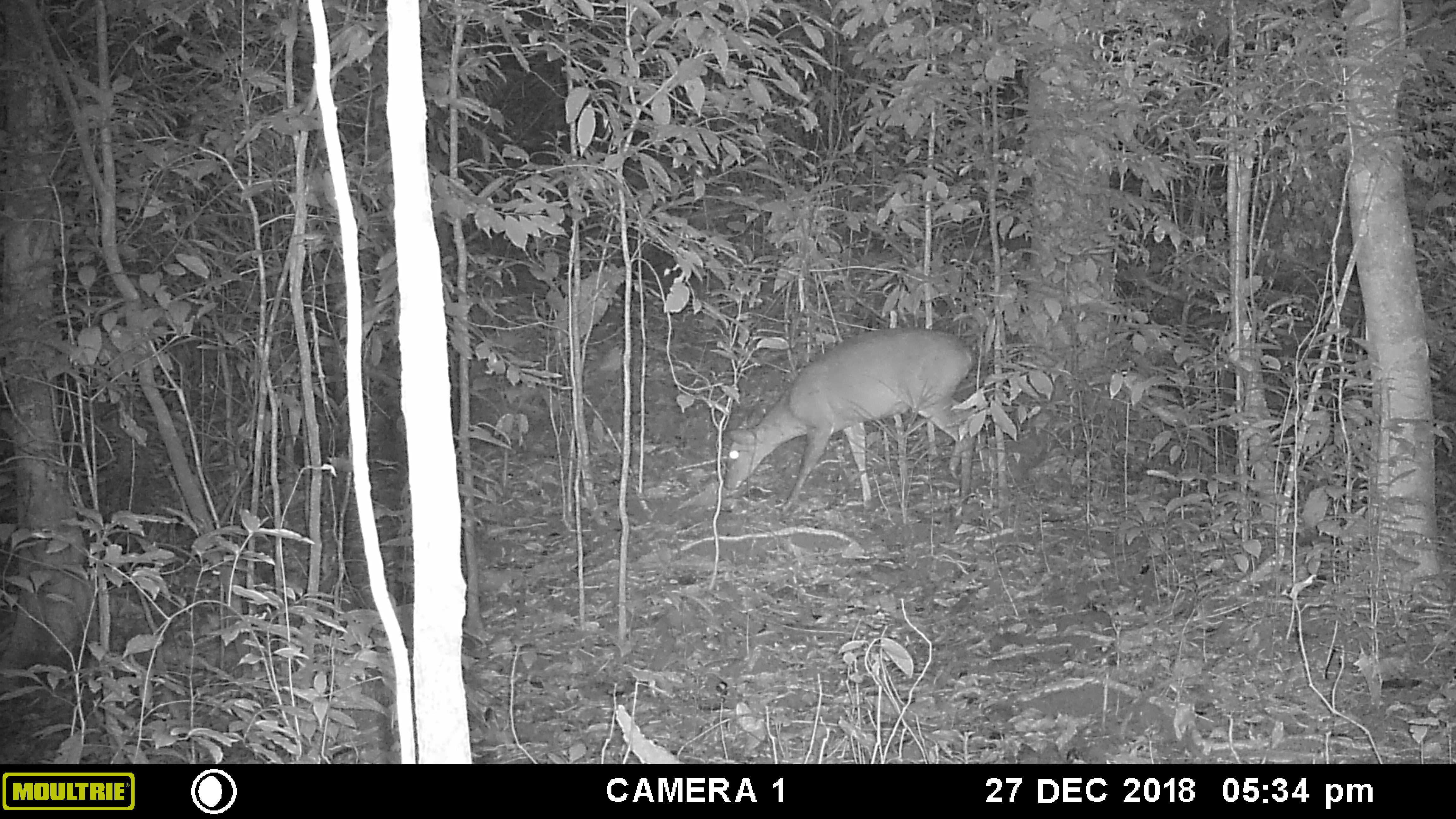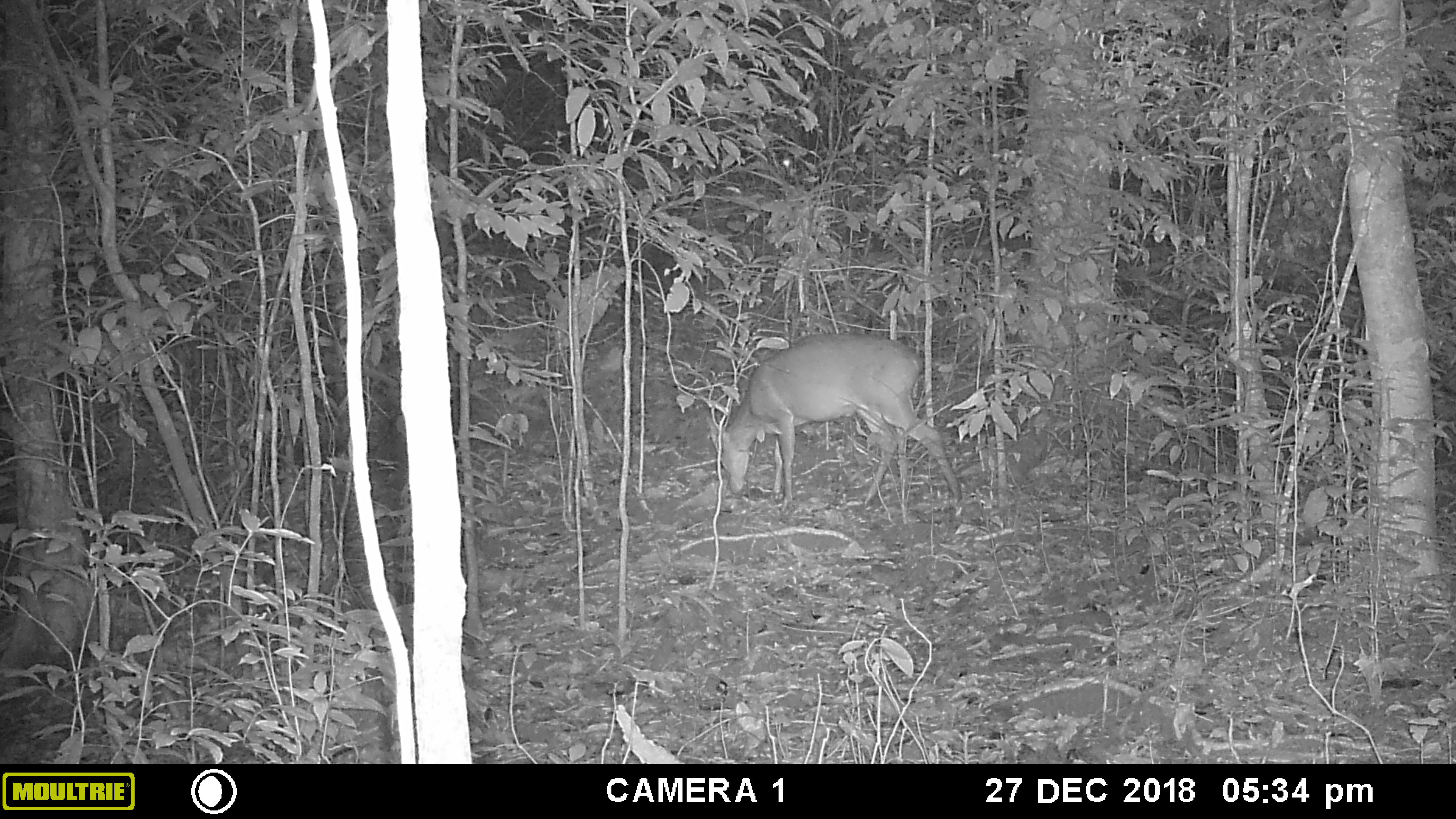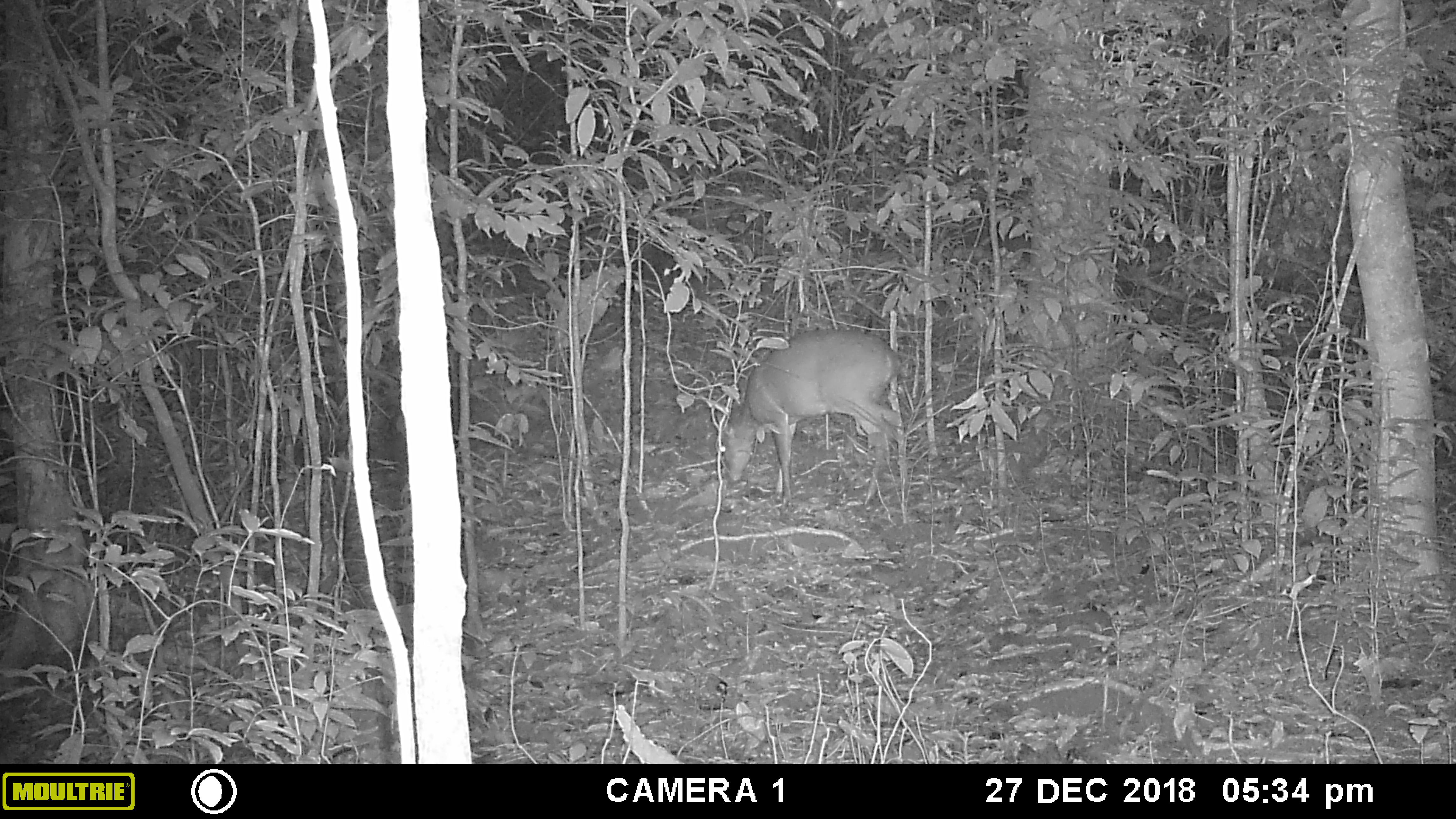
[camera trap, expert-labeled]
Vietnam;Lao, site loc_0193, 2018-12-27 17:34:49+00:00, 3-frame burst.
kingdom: Animalia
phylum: Chordata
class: Mammalia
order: Artiodactyla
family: Cervidae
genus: Muntiacus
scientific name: Muntiacus vuquangensis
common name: large-antlered muntjac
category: large antlered muntjac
Large antlered muntjac (large-antlered muntjac) (Muntiacus vuquangensis). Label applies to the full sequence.